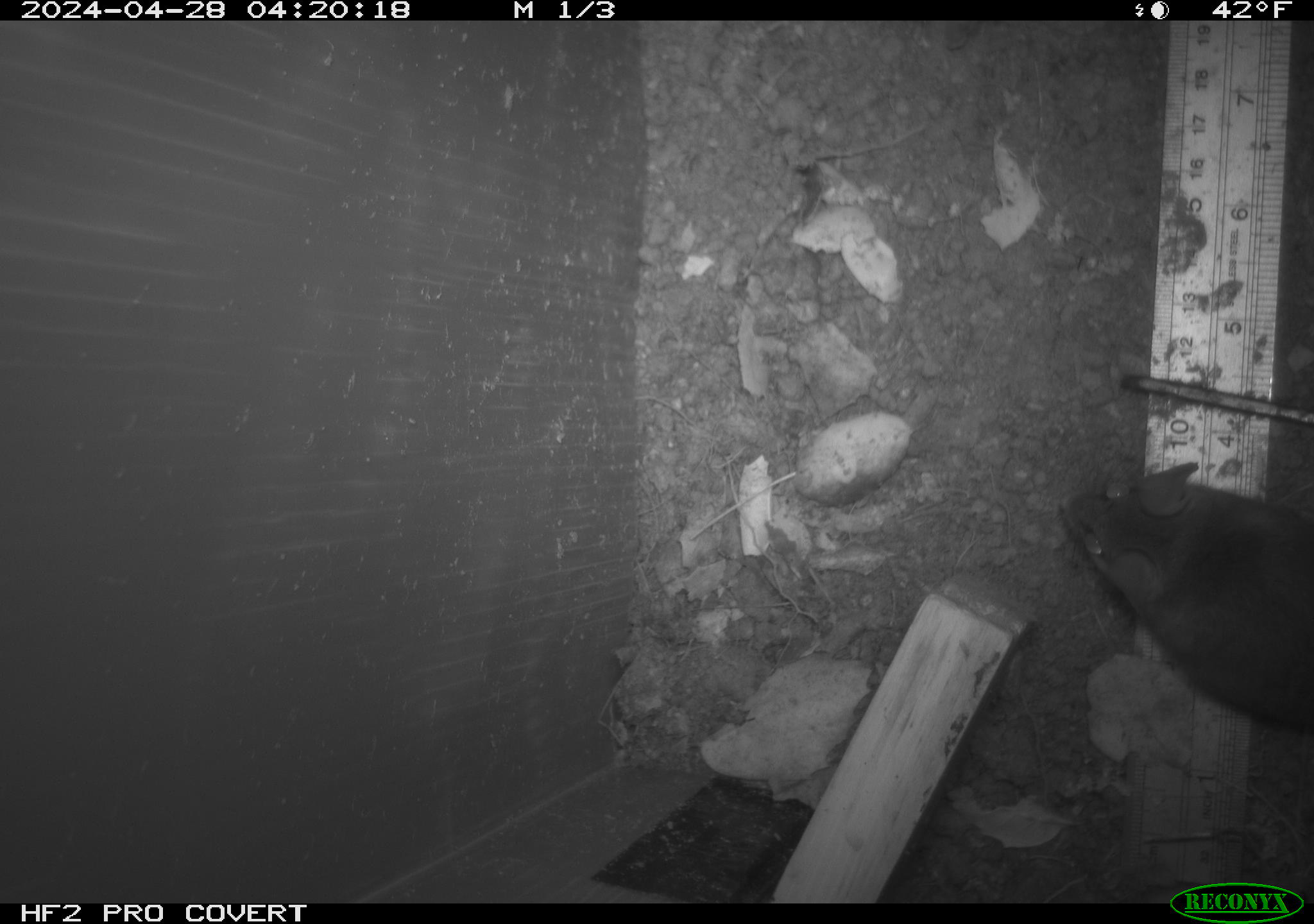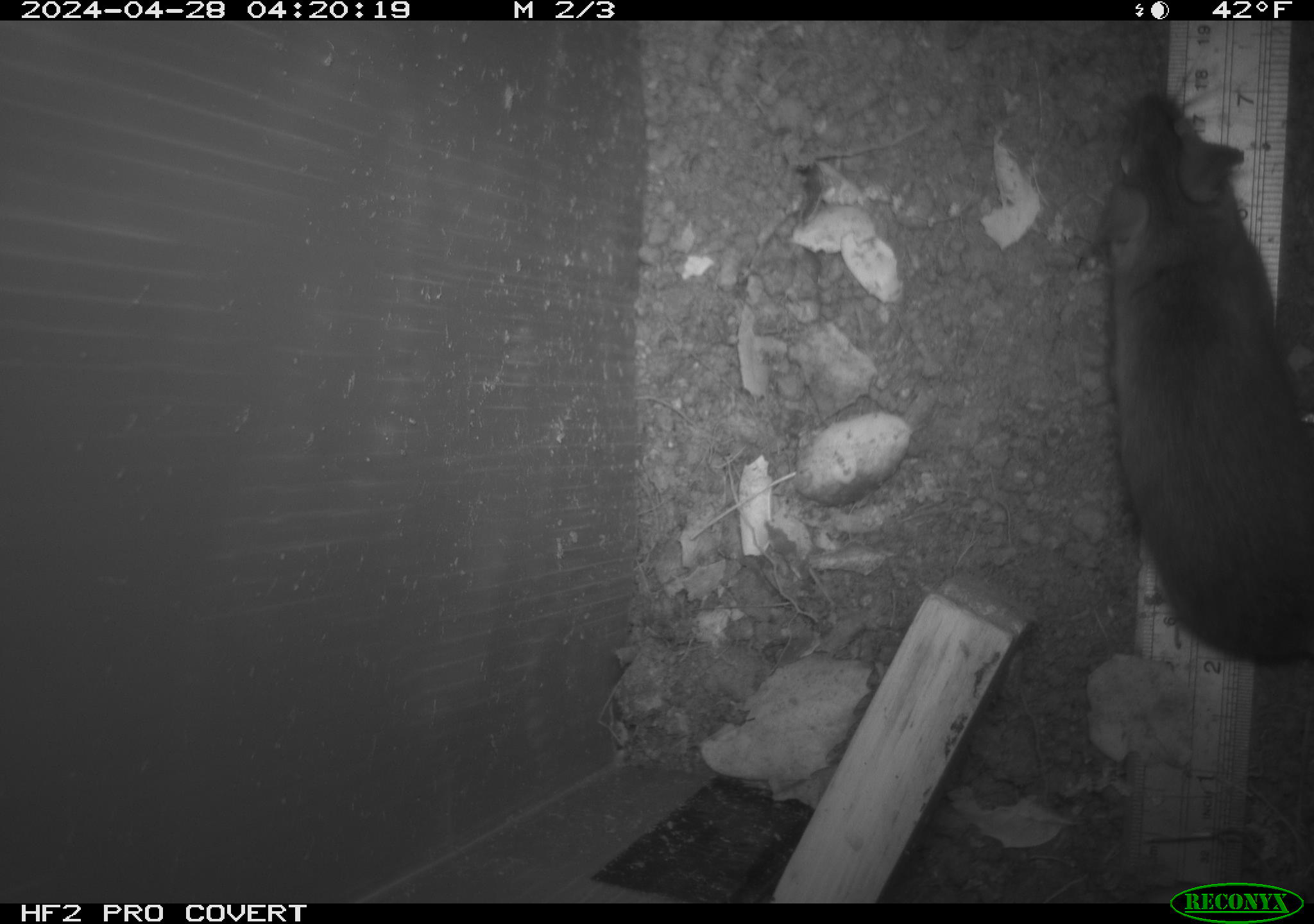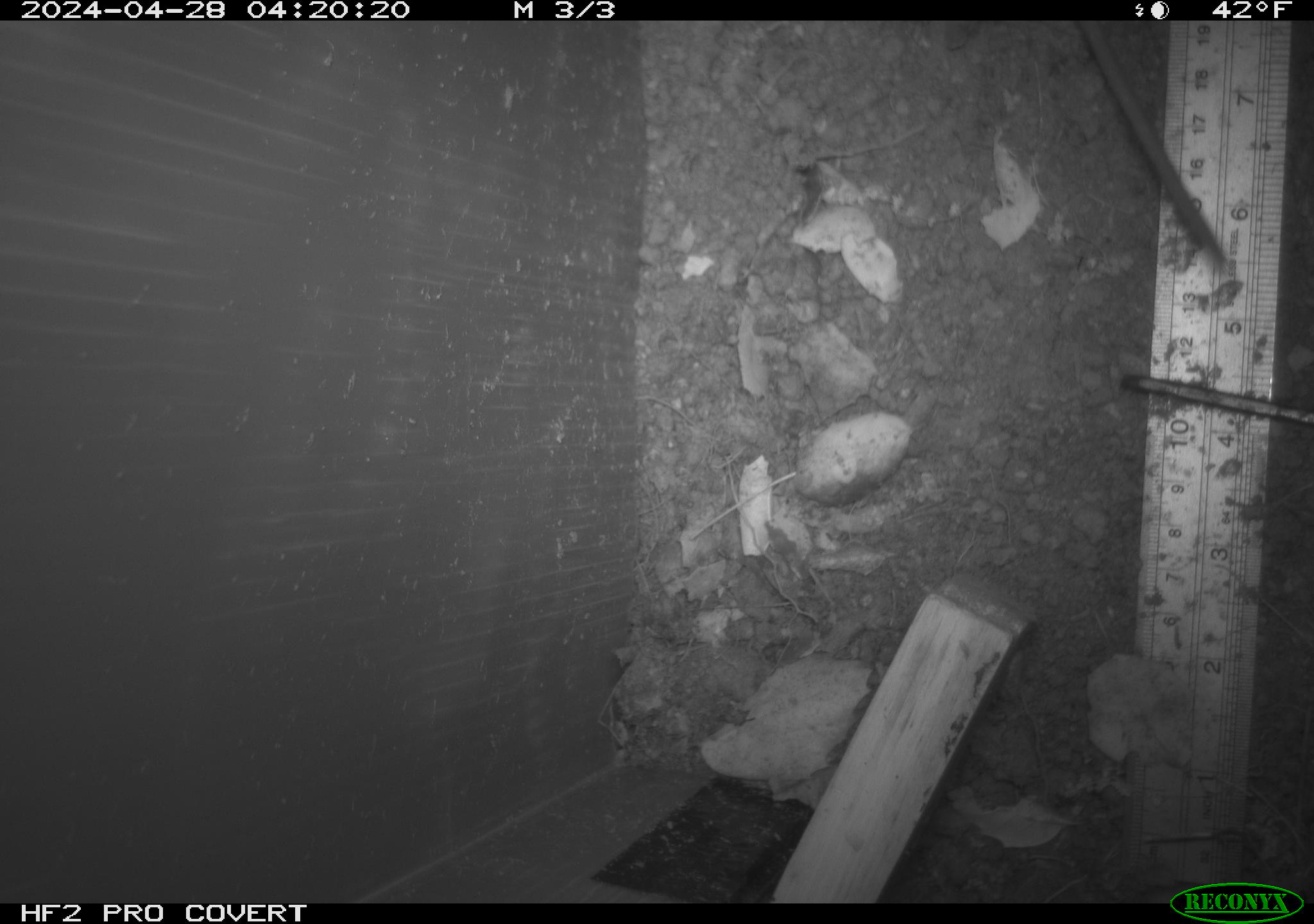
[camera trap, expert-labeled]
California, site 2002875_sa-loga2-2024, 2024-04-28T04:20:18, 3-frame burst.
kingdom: Animalia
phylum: Chordata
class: Mammalia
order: Rodentia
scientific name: Rodentia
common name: rodent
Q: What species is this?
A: Rodent (Rodentia).